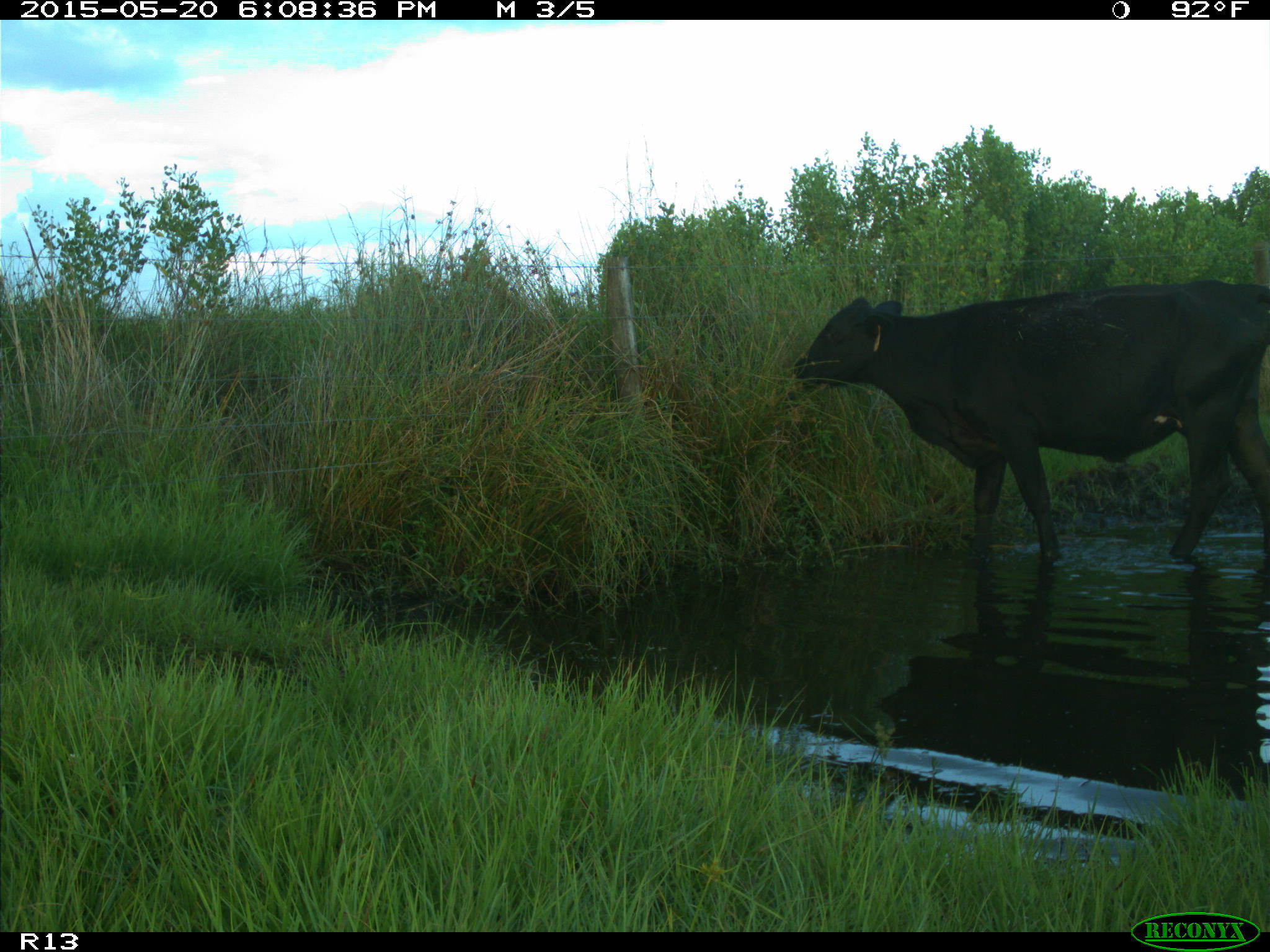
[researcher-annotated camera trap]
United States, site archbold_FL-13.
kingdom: Animalia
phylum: Chordata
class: Mammalia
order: Artiodactyla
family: Bovidae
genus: Bos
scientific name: Bos taurus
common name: domestic cow